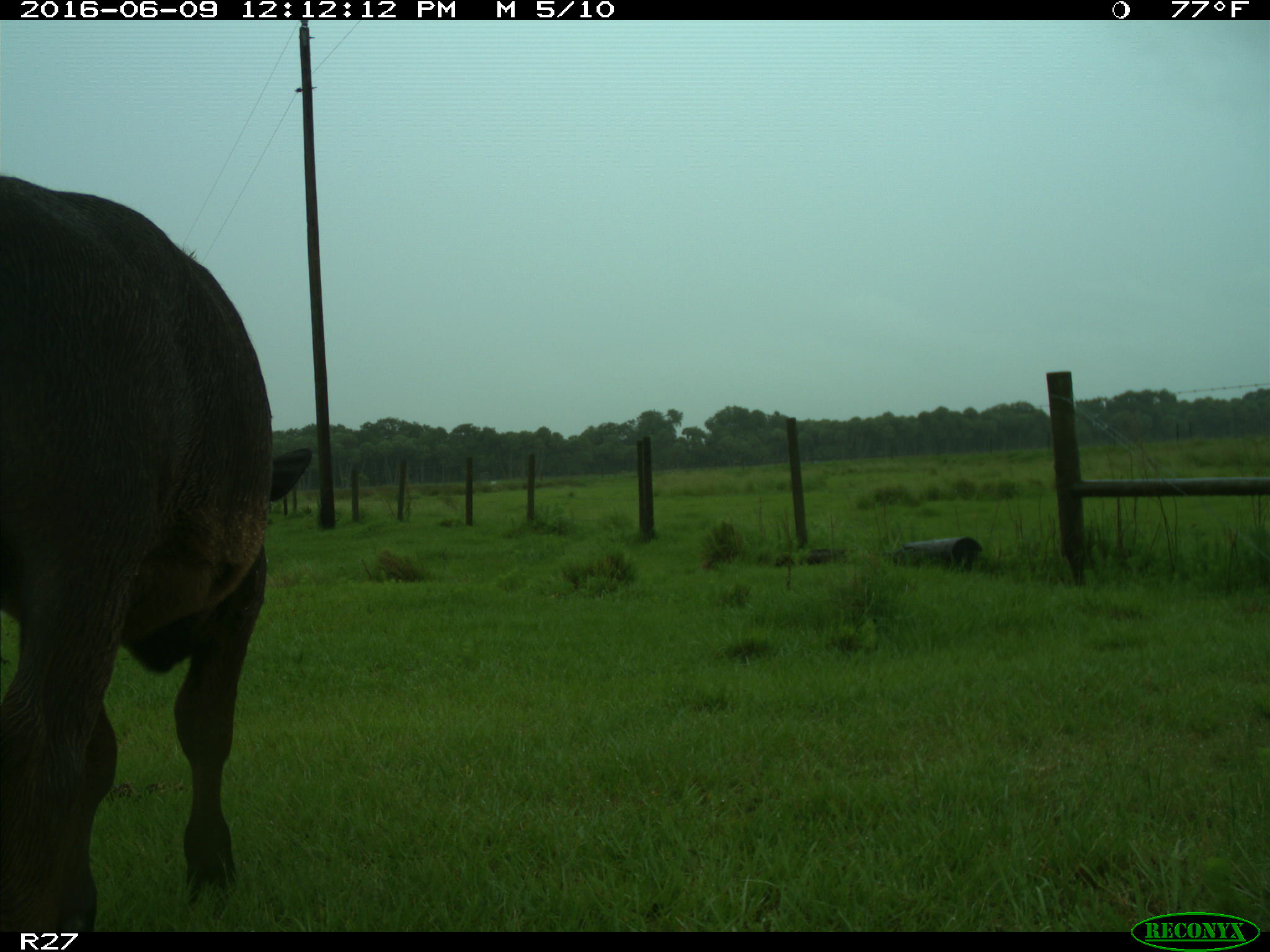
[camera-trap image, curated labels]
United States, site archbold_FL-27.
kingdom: Animalia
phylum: Chordata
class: Mammalia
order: Artiodactyla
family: Bovidae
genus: Bos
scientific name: Bos taurus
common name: domestic cow